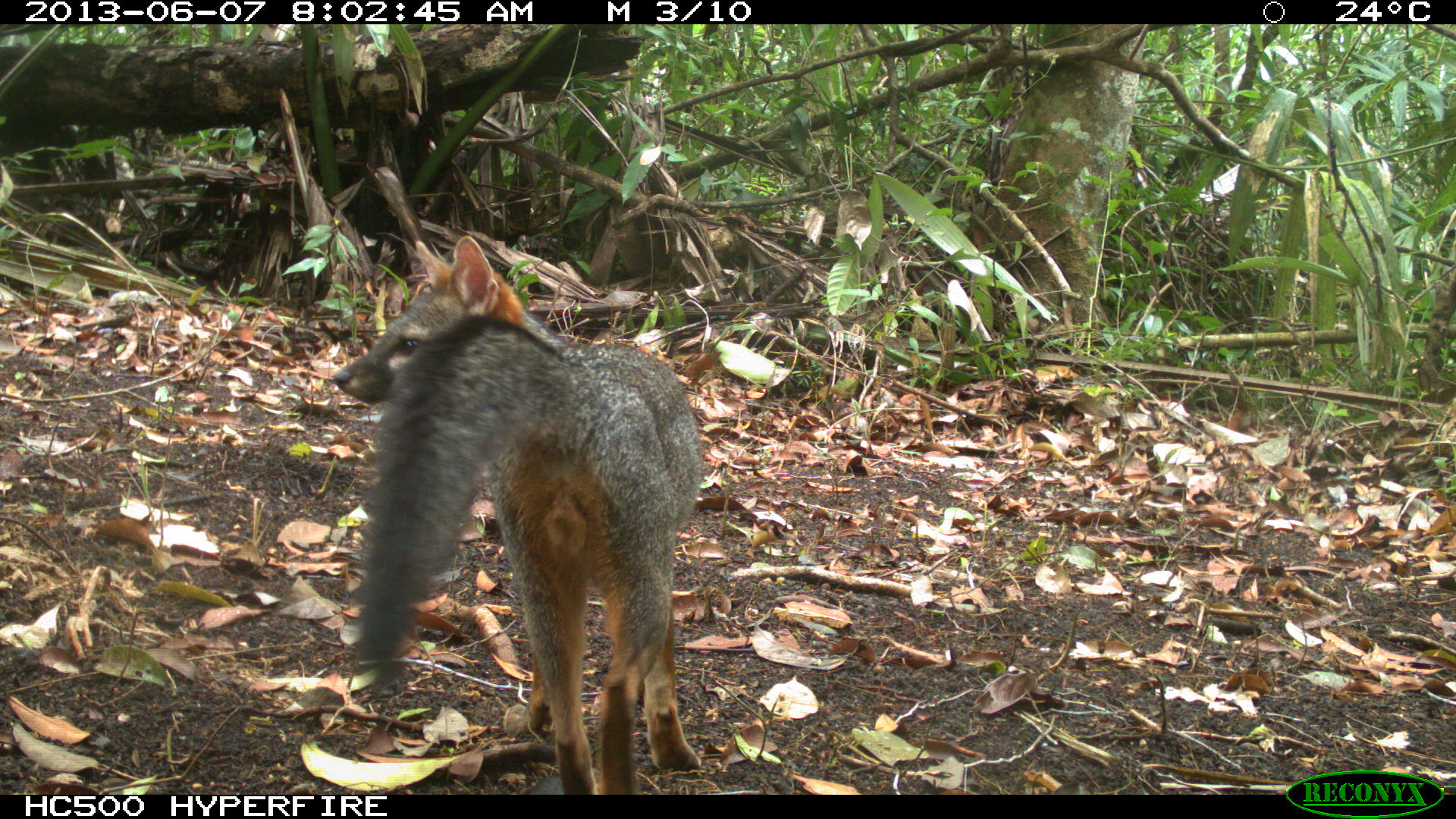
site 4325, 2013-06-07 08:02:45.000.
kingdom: Animalia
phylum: Chordata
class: Mammalia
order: Carnivora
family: Canidae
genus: Urocyon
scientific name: Urocyon cinereoargenteus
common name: gray fox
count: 1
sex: female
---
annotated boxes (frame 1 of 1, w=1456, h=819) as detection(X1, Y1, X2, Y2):
urocyon cinereoargenteus: detection(331, 232, 701, 793)